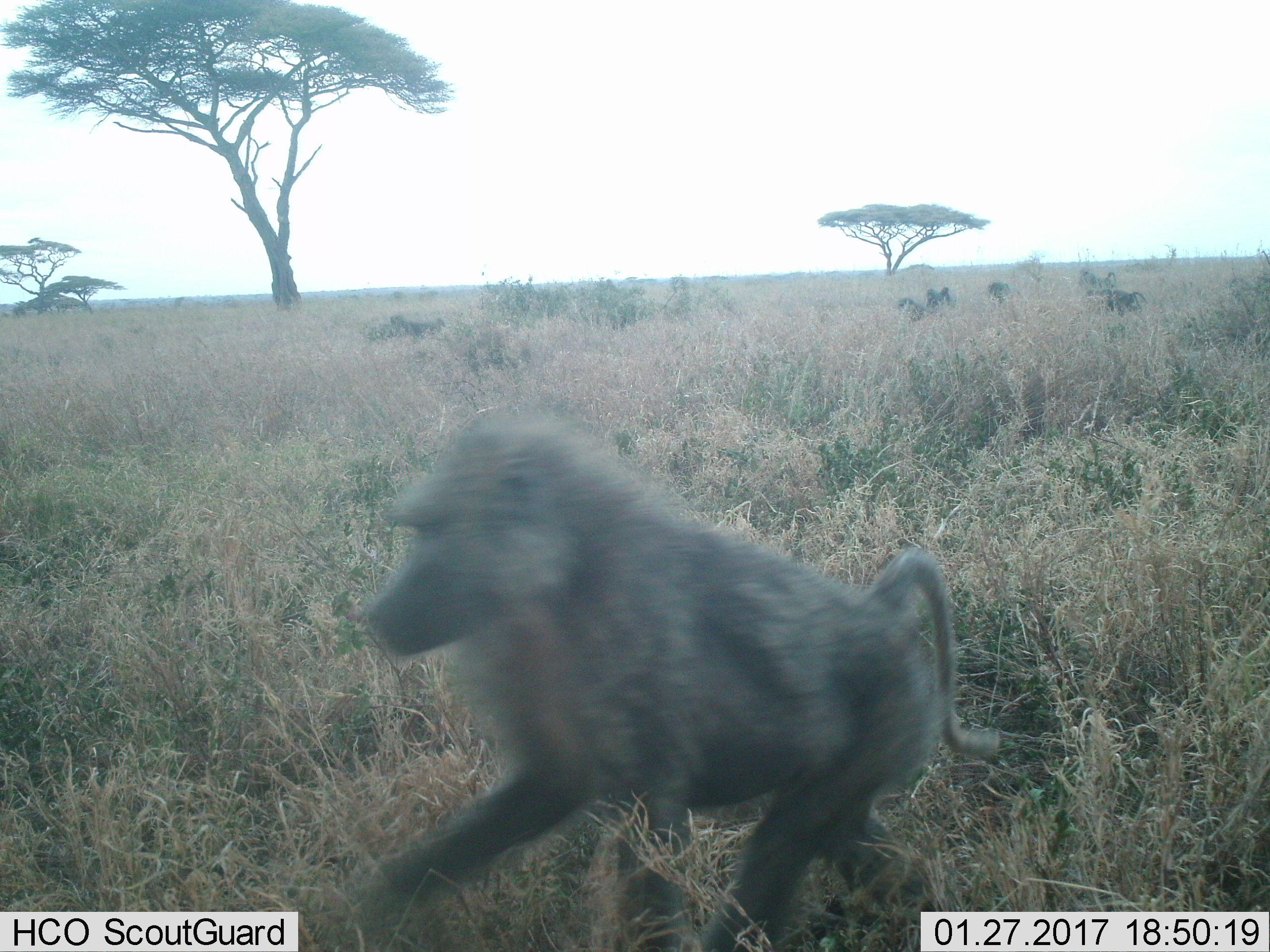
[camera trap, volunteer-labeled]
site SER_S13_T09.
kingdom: Animalia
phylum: Chordata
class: Mammalia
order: Primates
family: Cercopithecidae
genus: Papio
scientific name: Papio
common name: baboon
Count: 7.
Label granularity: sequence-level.